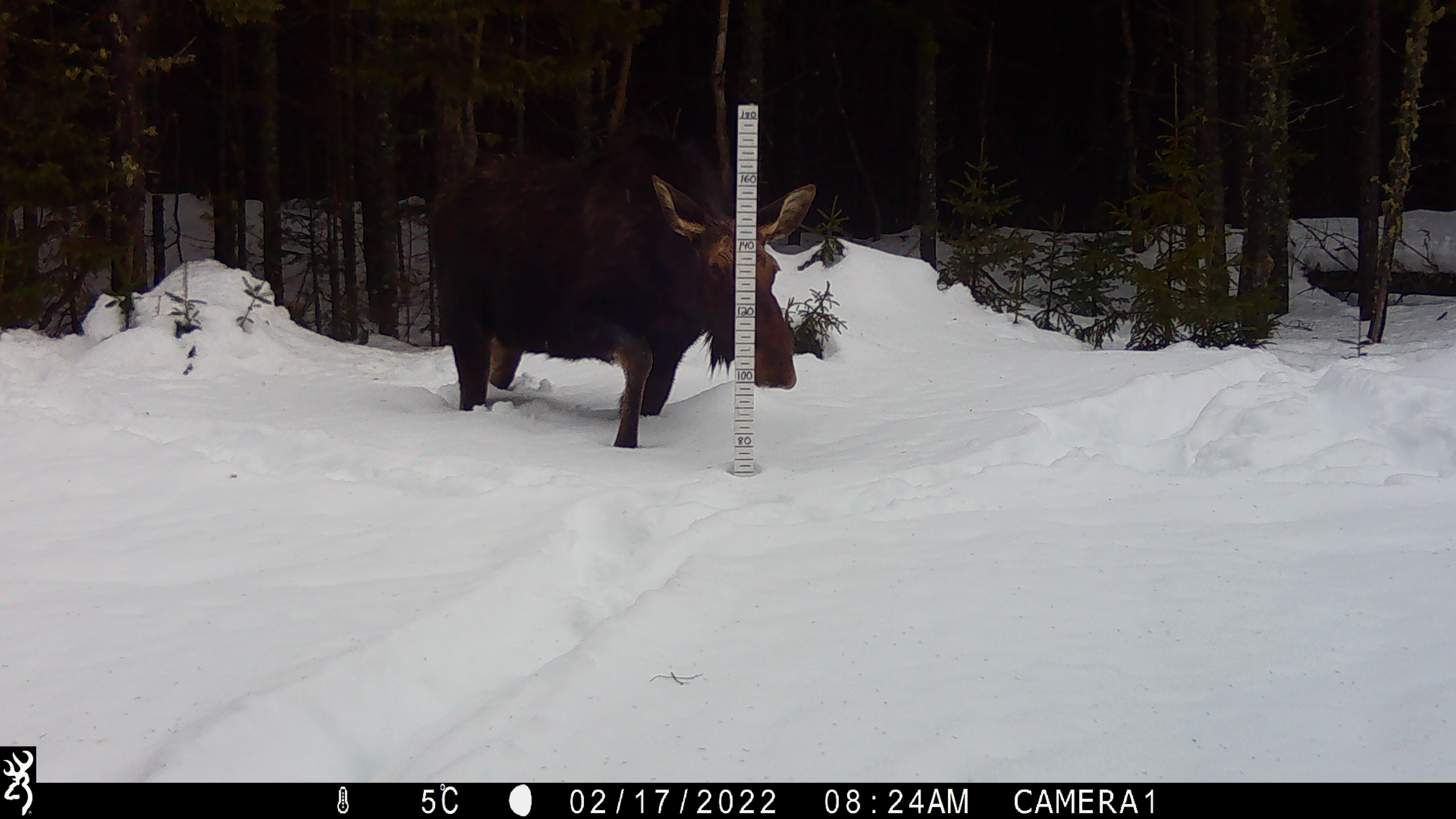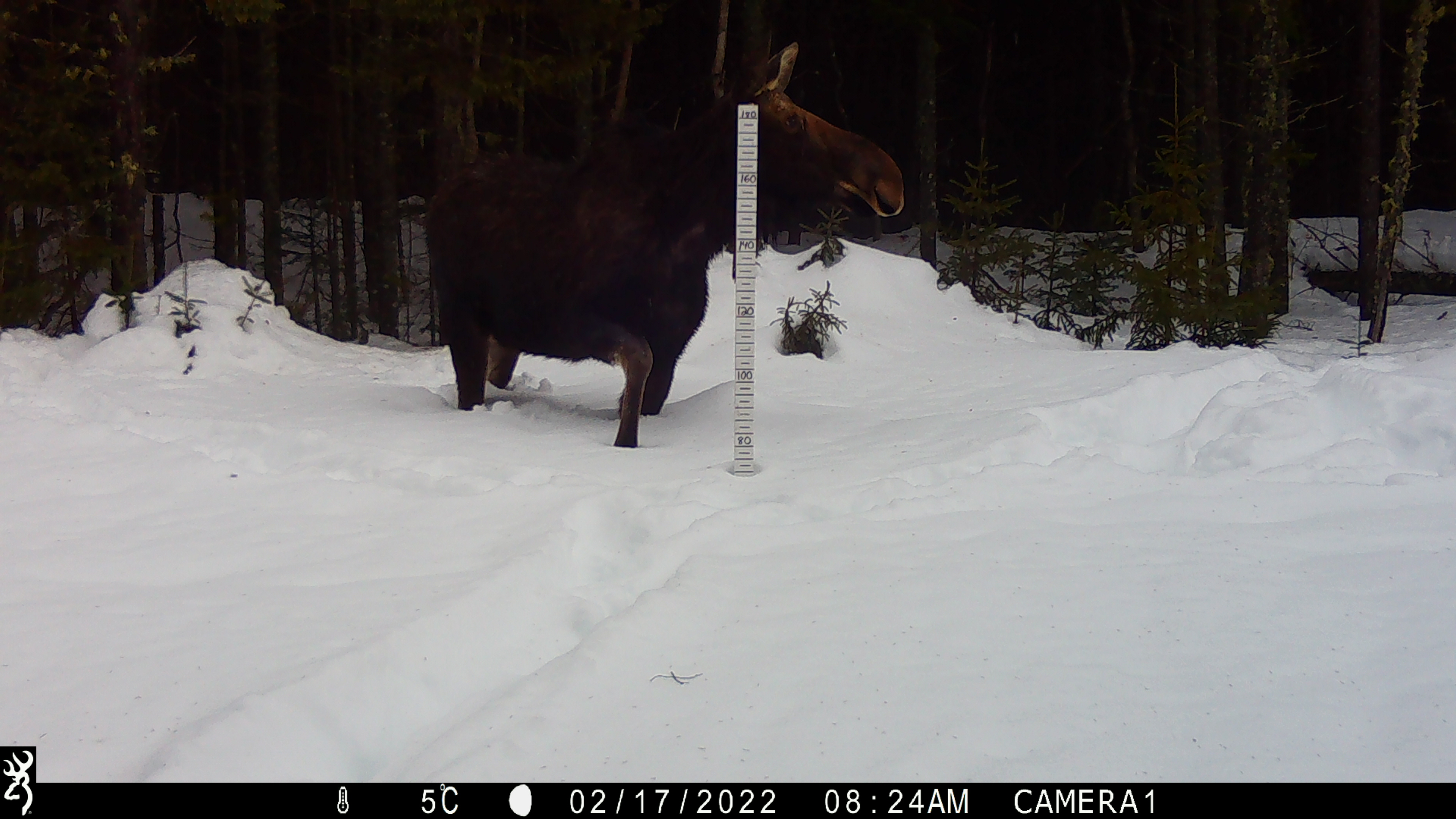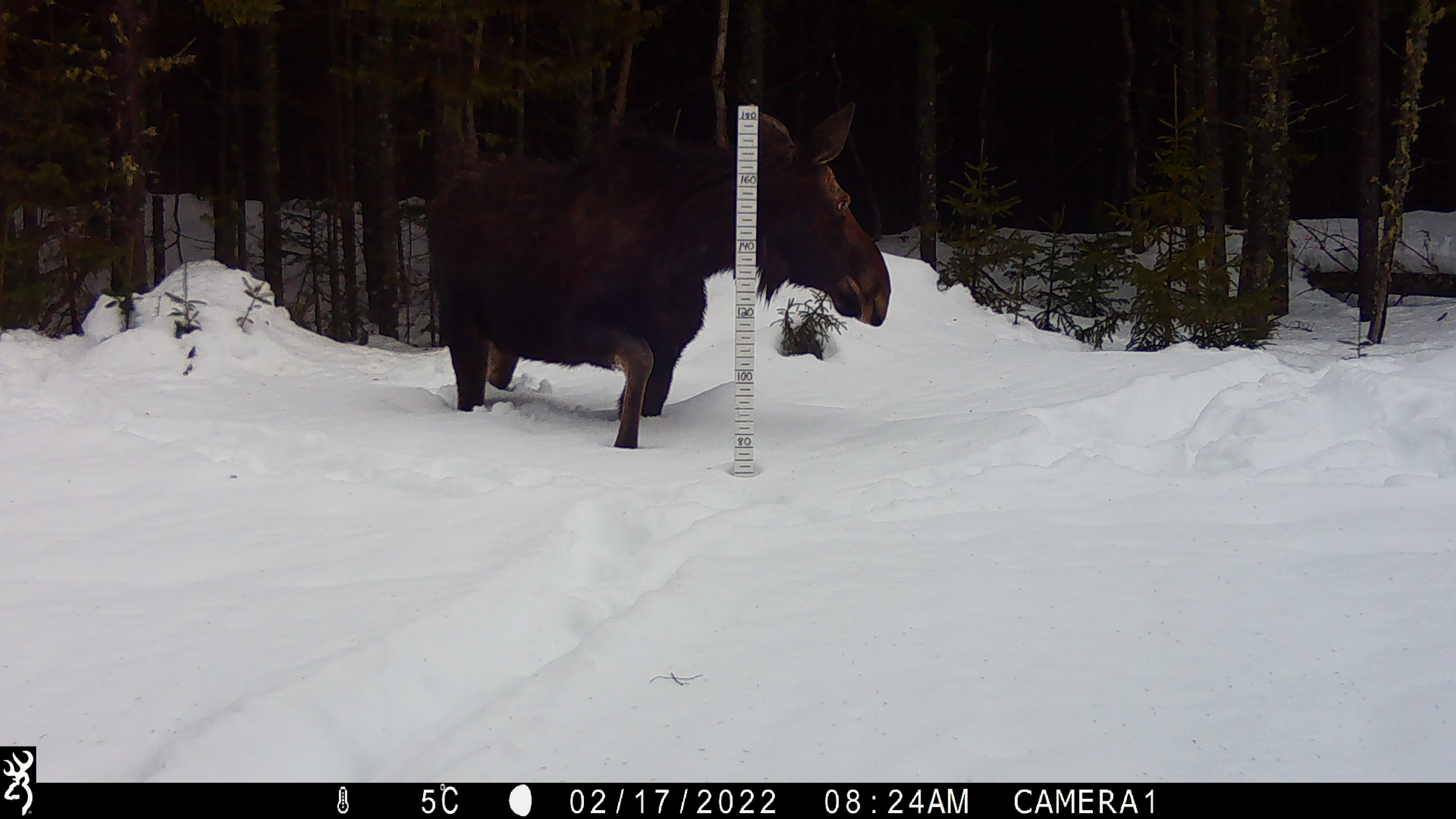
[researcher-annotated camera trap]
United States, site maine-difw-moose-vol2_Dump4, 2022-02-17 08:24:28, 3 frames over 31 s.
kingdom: Animalia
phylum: Chordata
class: Mammalia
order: Artiodactyla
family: Cervidae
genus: Alces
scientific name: Alces alces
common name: moose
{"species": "moose (Alces alces)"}